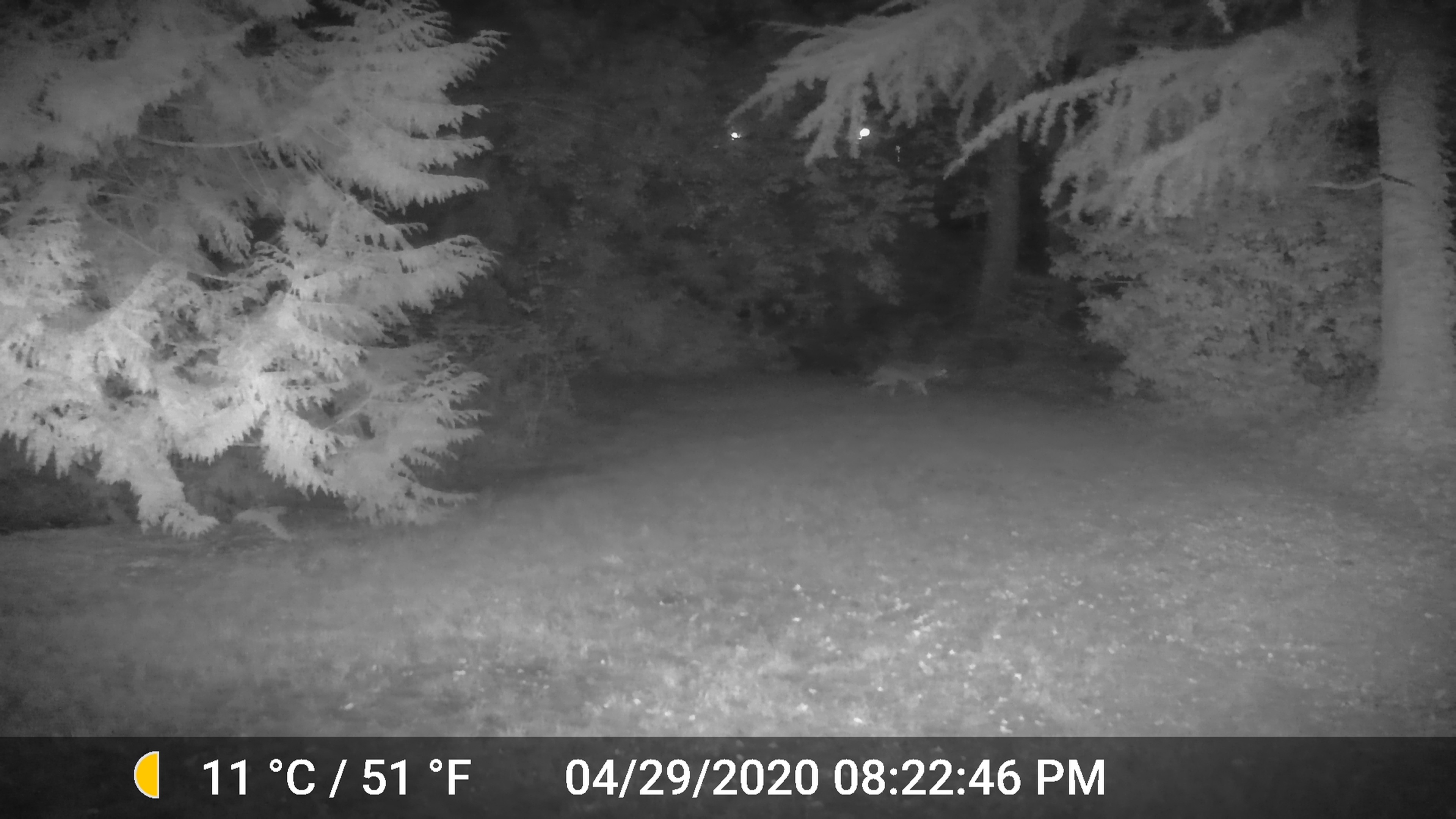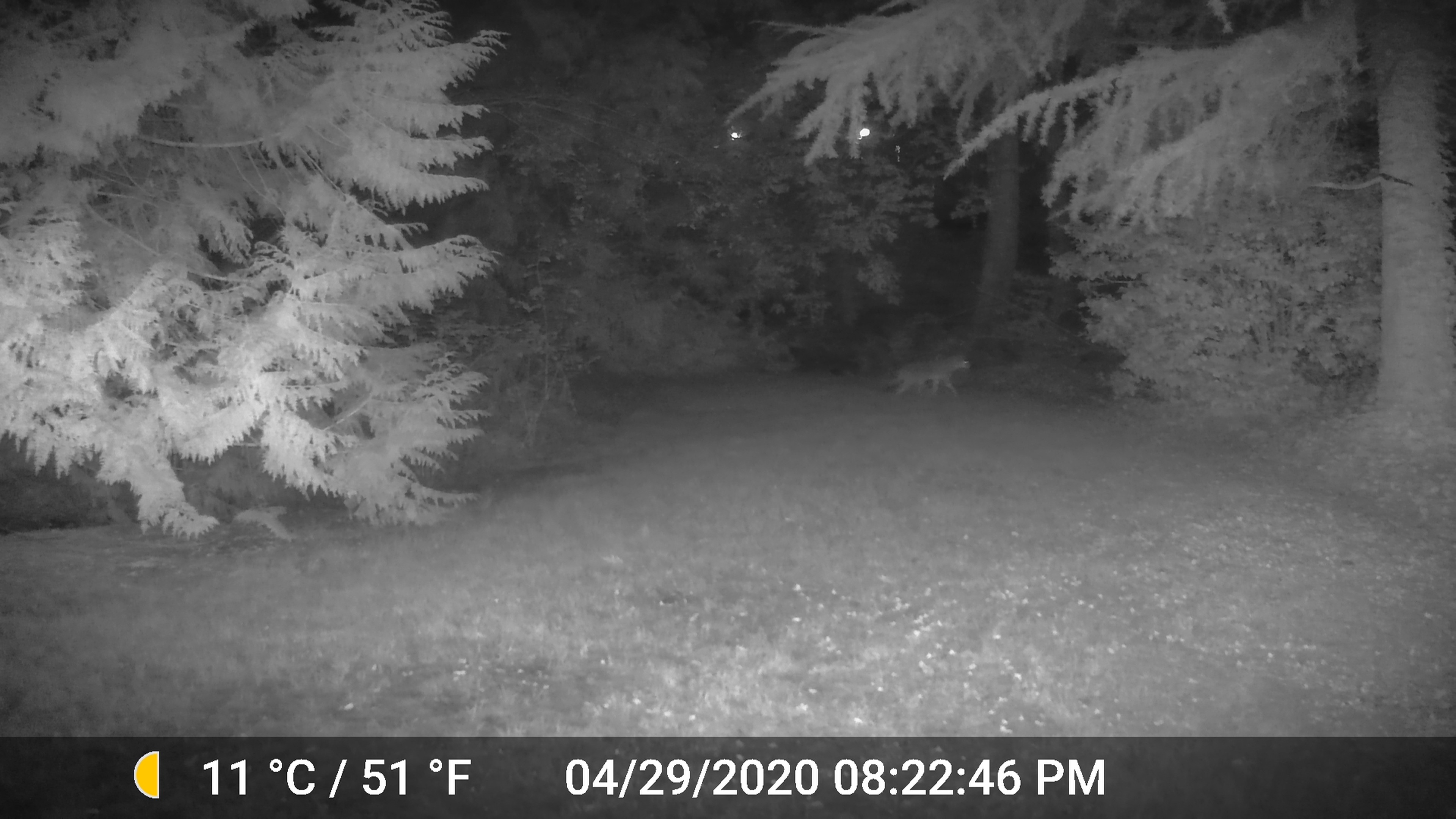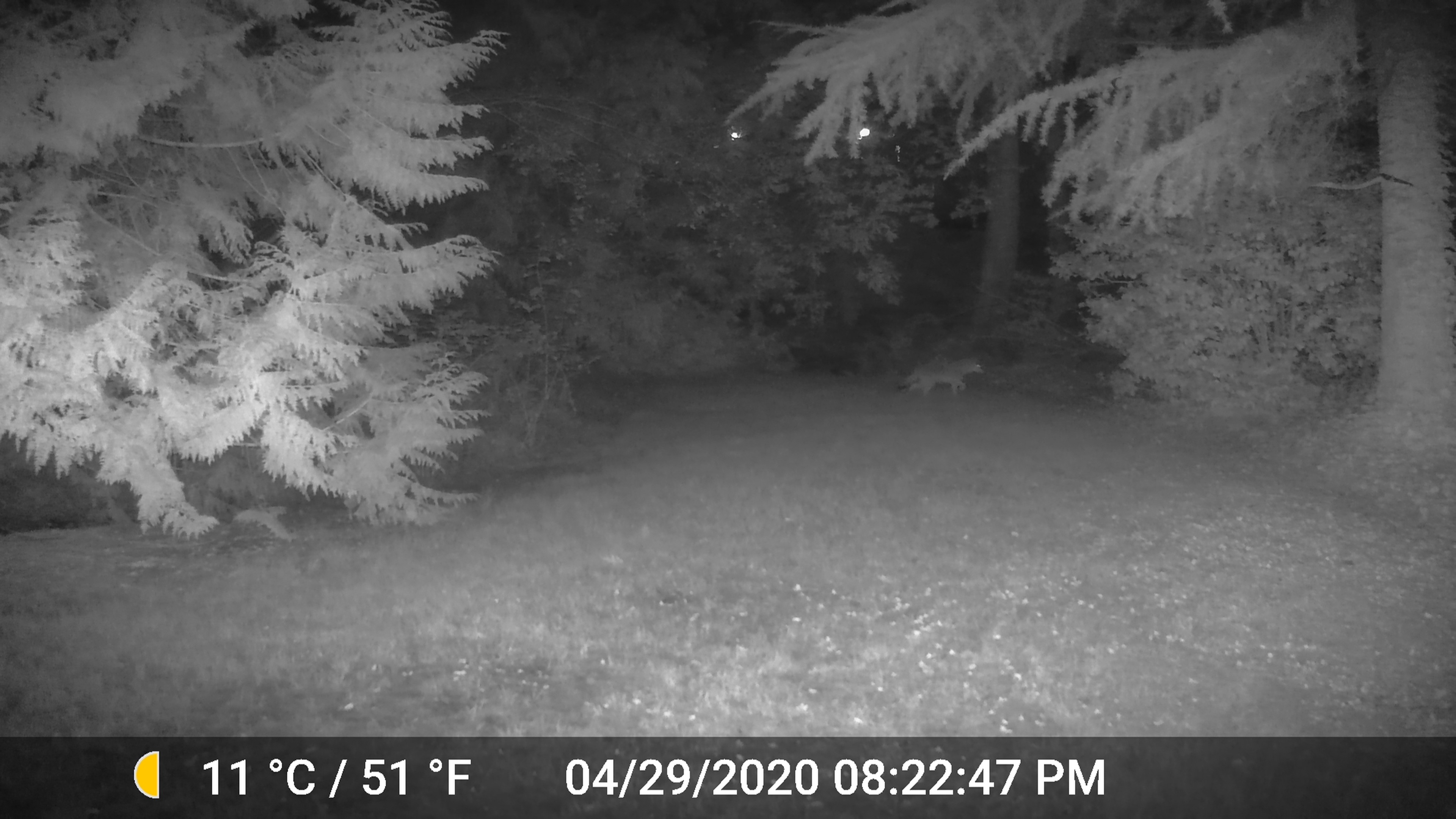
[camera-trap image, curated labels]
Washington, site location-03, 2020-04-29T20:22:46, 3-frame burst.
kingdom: Animalia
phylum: Chordata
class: Mammalia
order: Carnivora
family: Canidae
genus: Canis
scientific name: Canis latrans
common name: coyote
Coyote (Canis latrans).